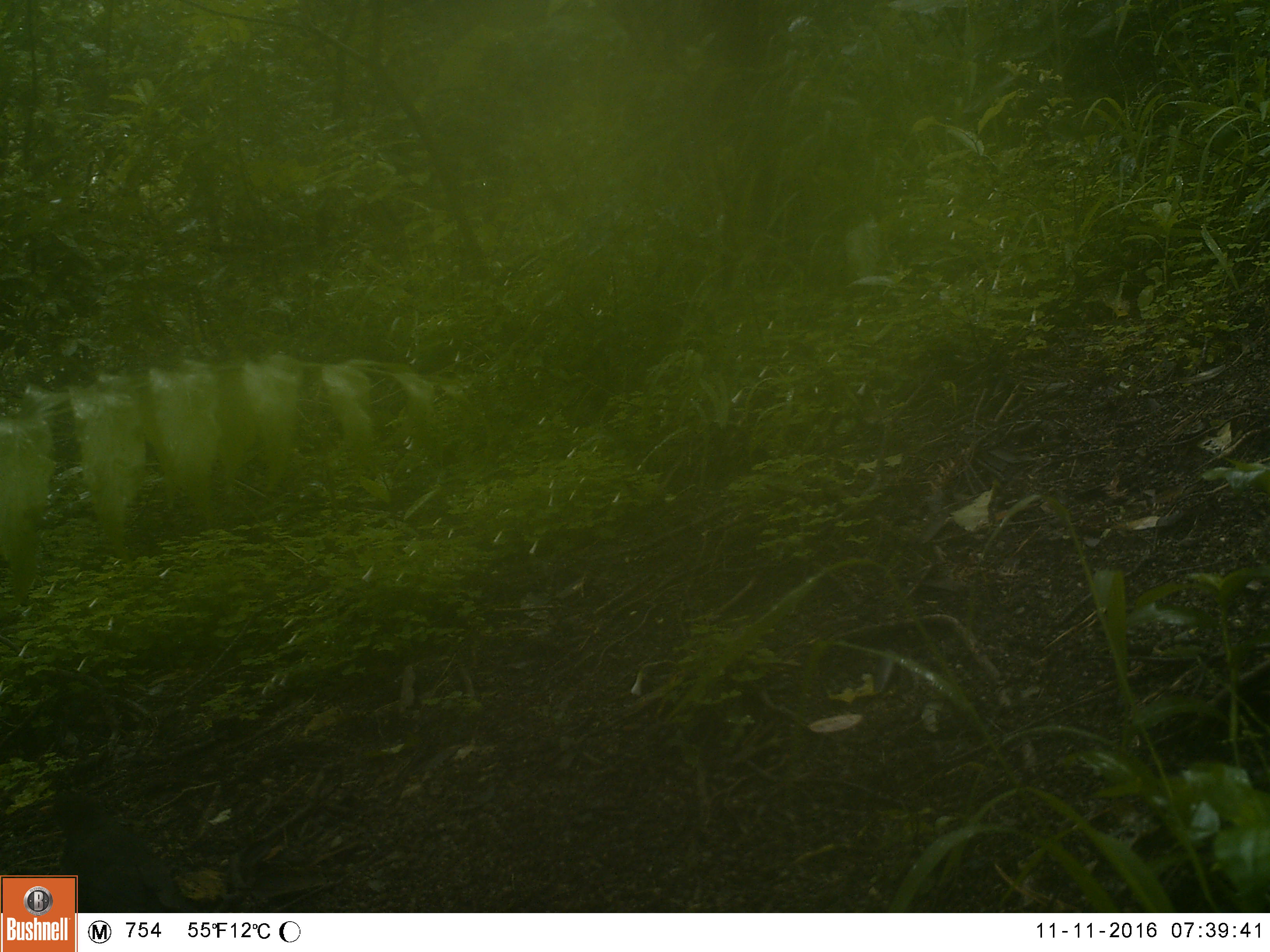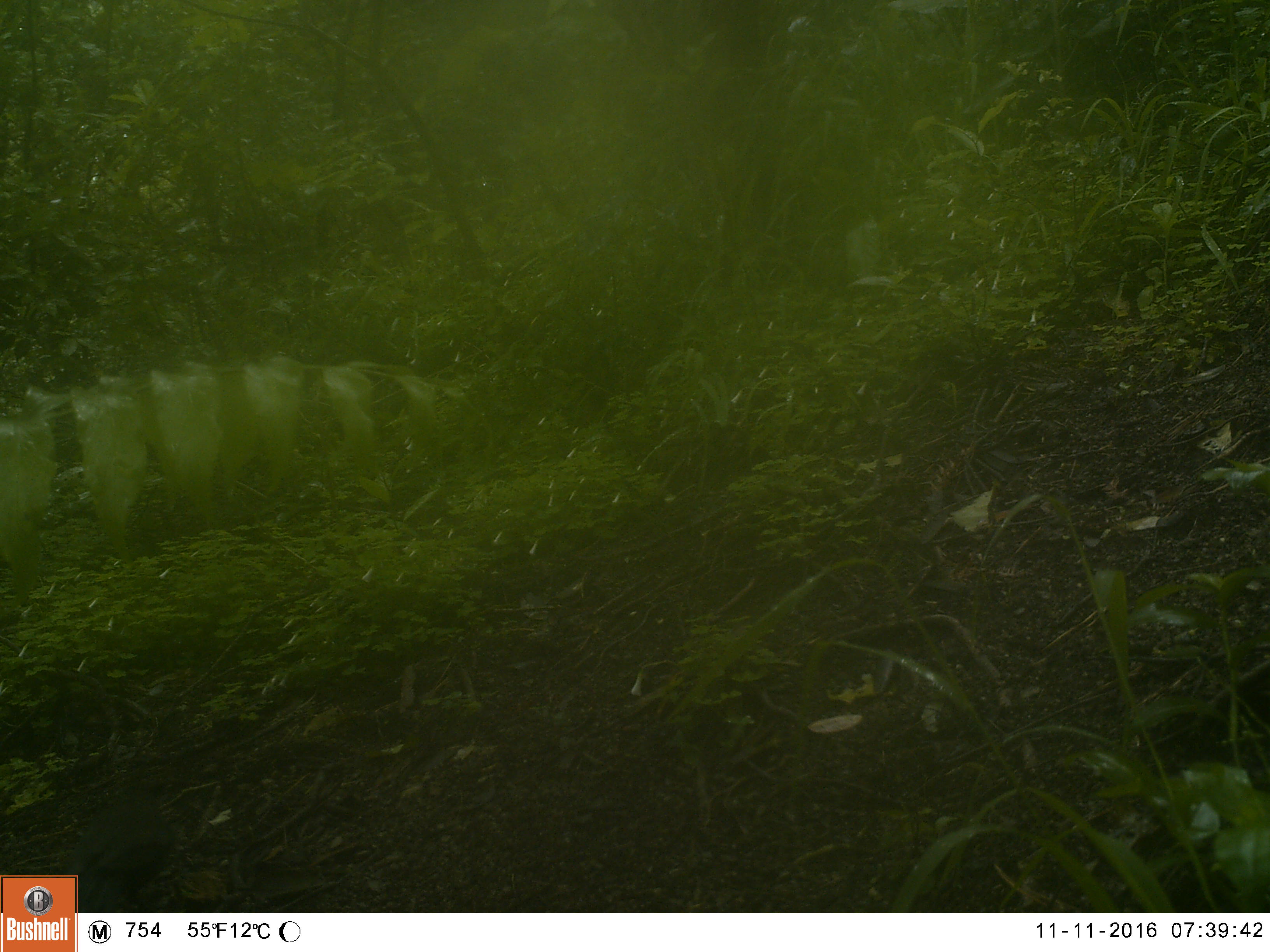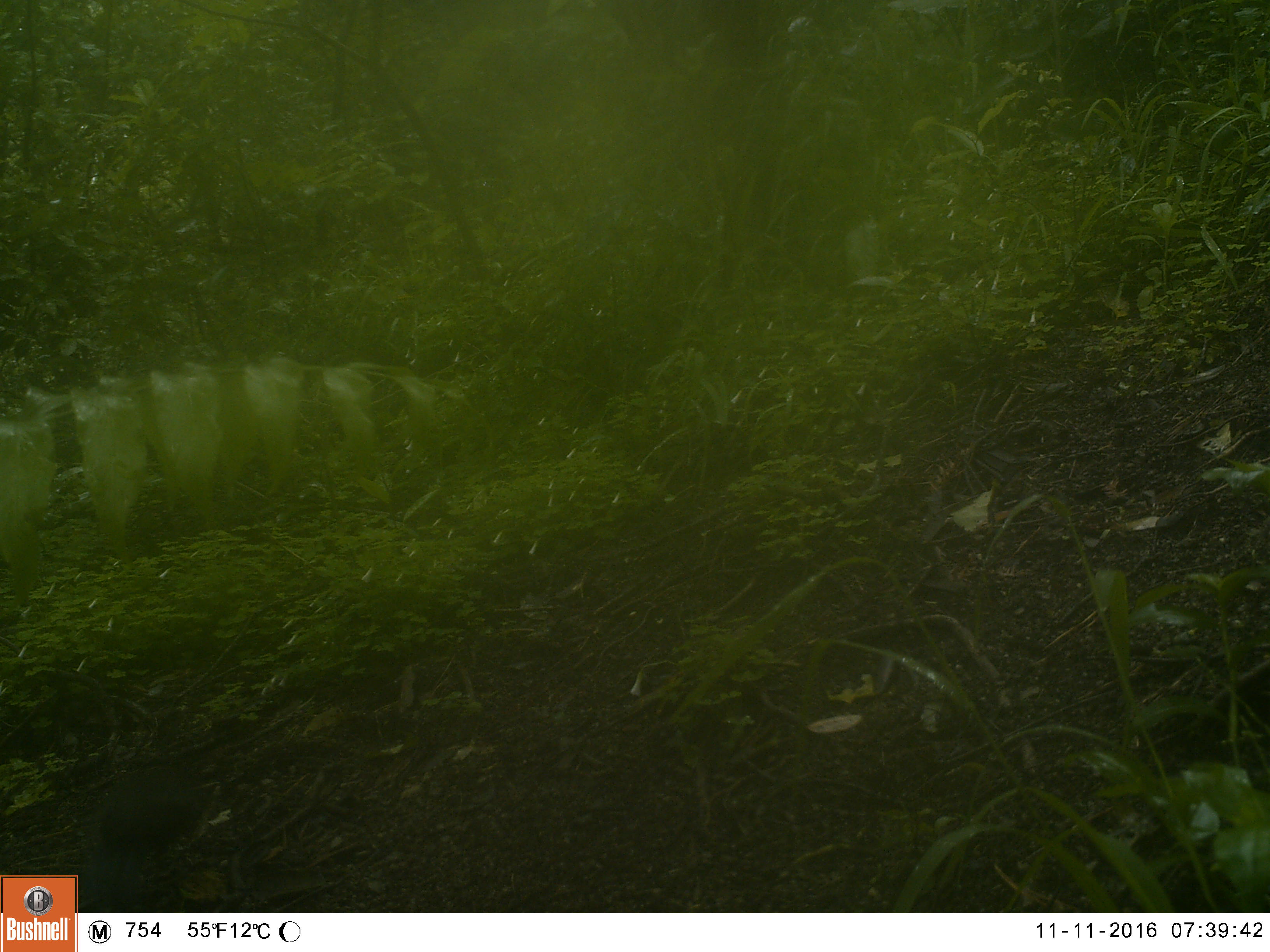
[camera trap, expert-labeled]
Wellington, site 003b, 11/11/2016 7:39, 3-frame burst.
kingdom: Animalia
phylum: Chordata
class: Aves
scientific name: Aves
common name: bird